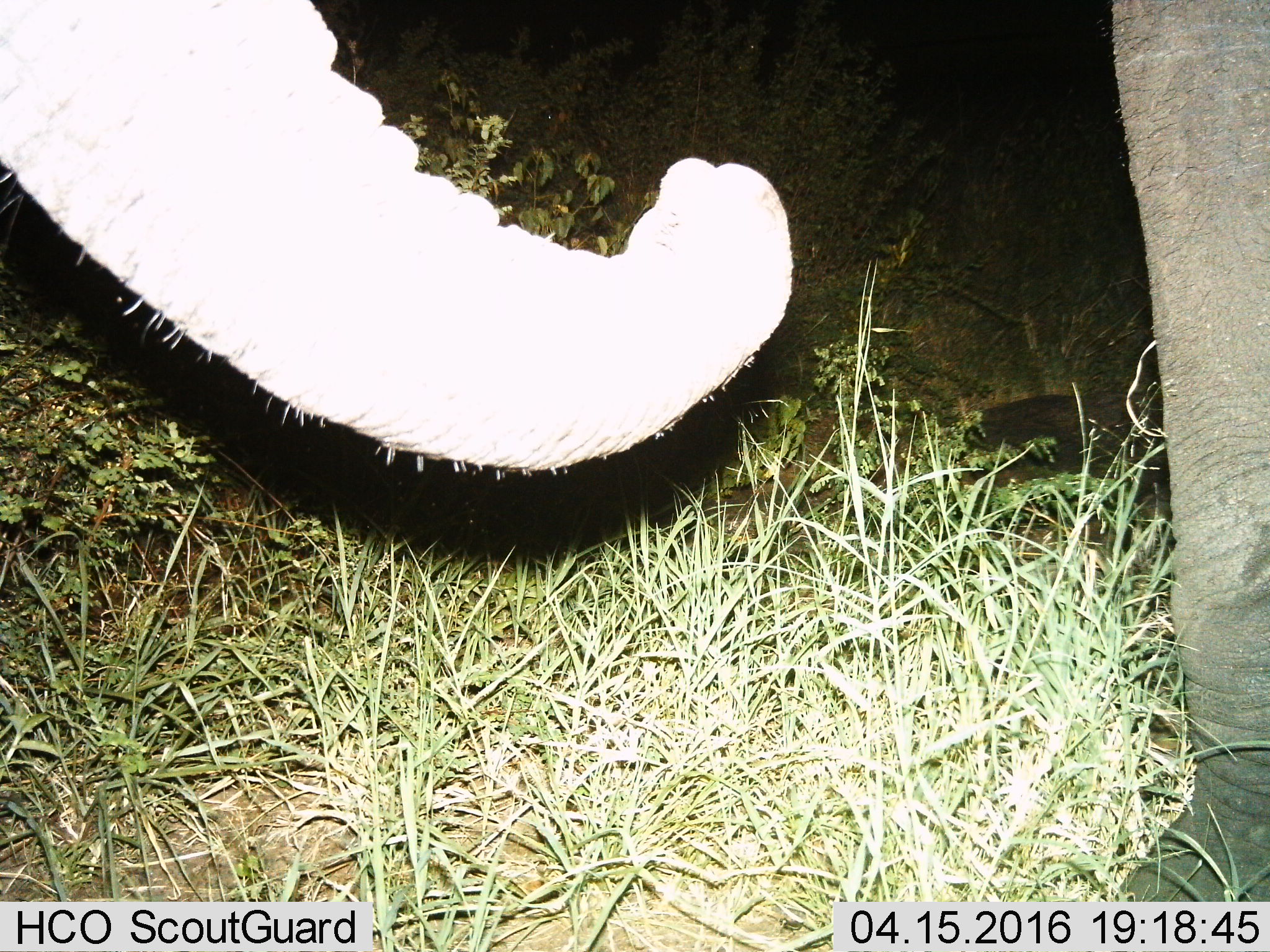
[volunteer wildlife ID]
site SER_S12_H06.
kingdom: Animalia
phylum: Chordata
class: Mammalia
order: Proboscidea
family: Elephantidae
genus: Loxodonta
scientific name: Loxodonta africana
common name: african bush elephant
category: elephant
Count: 1.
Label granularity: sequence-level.